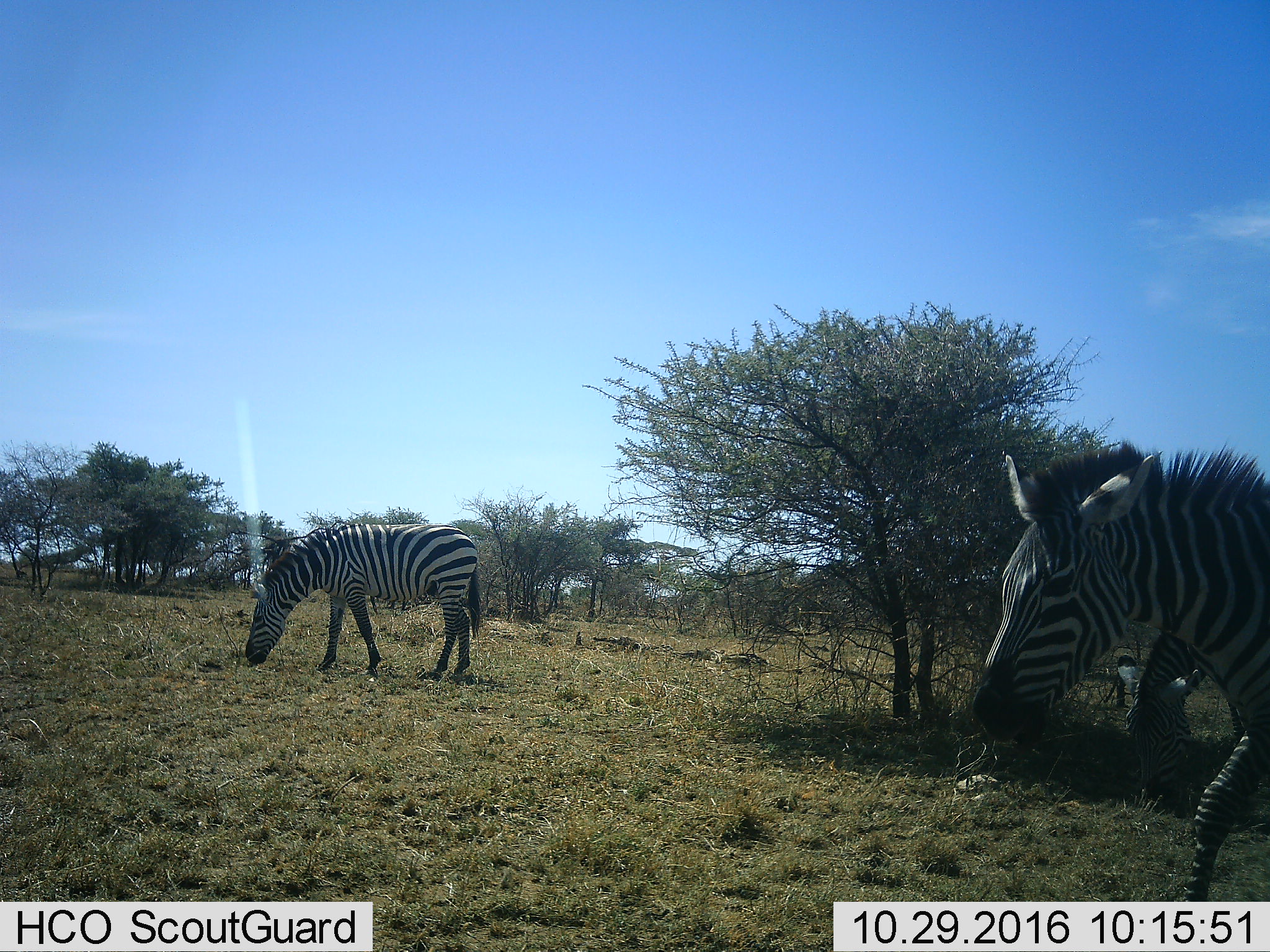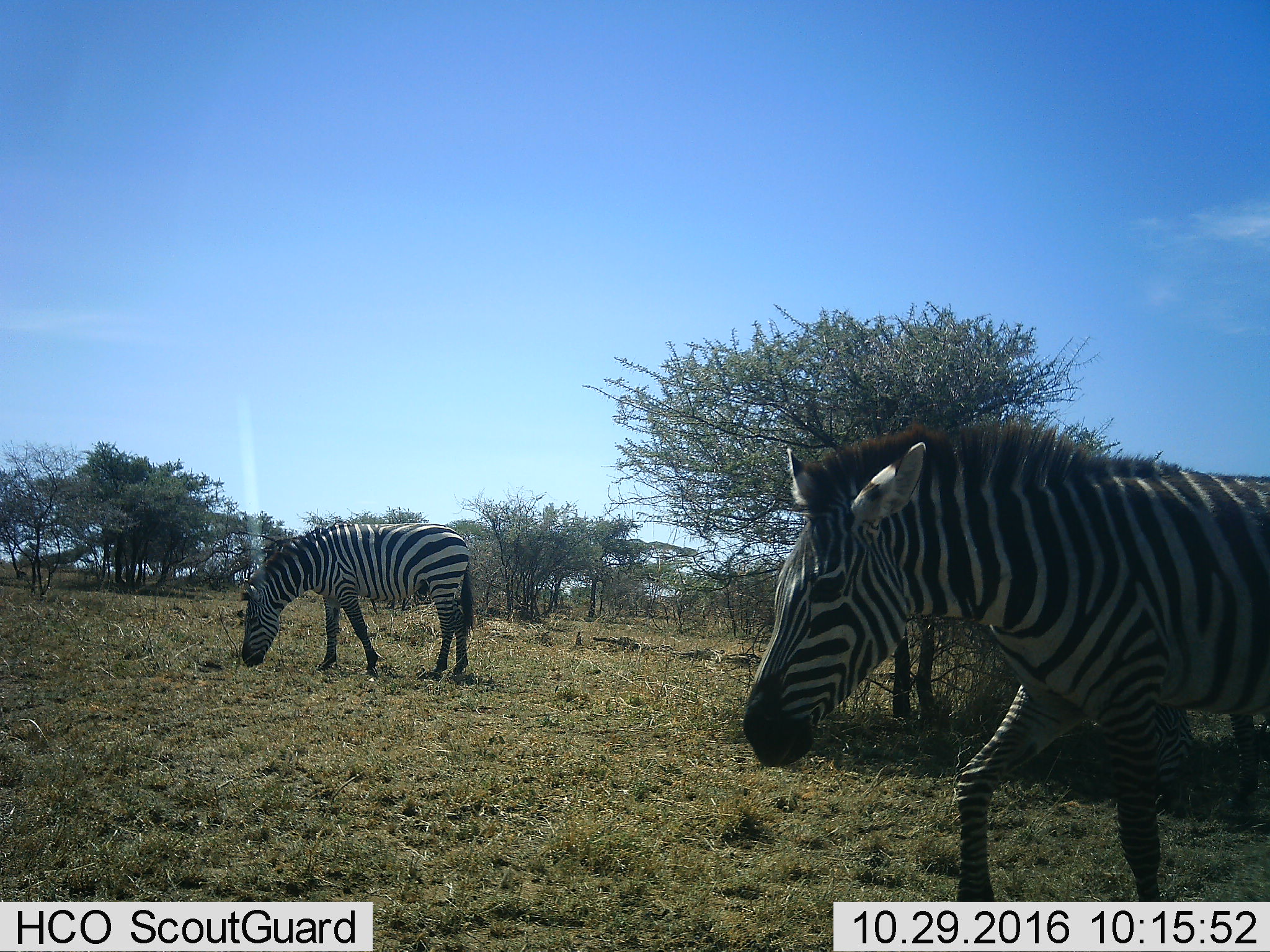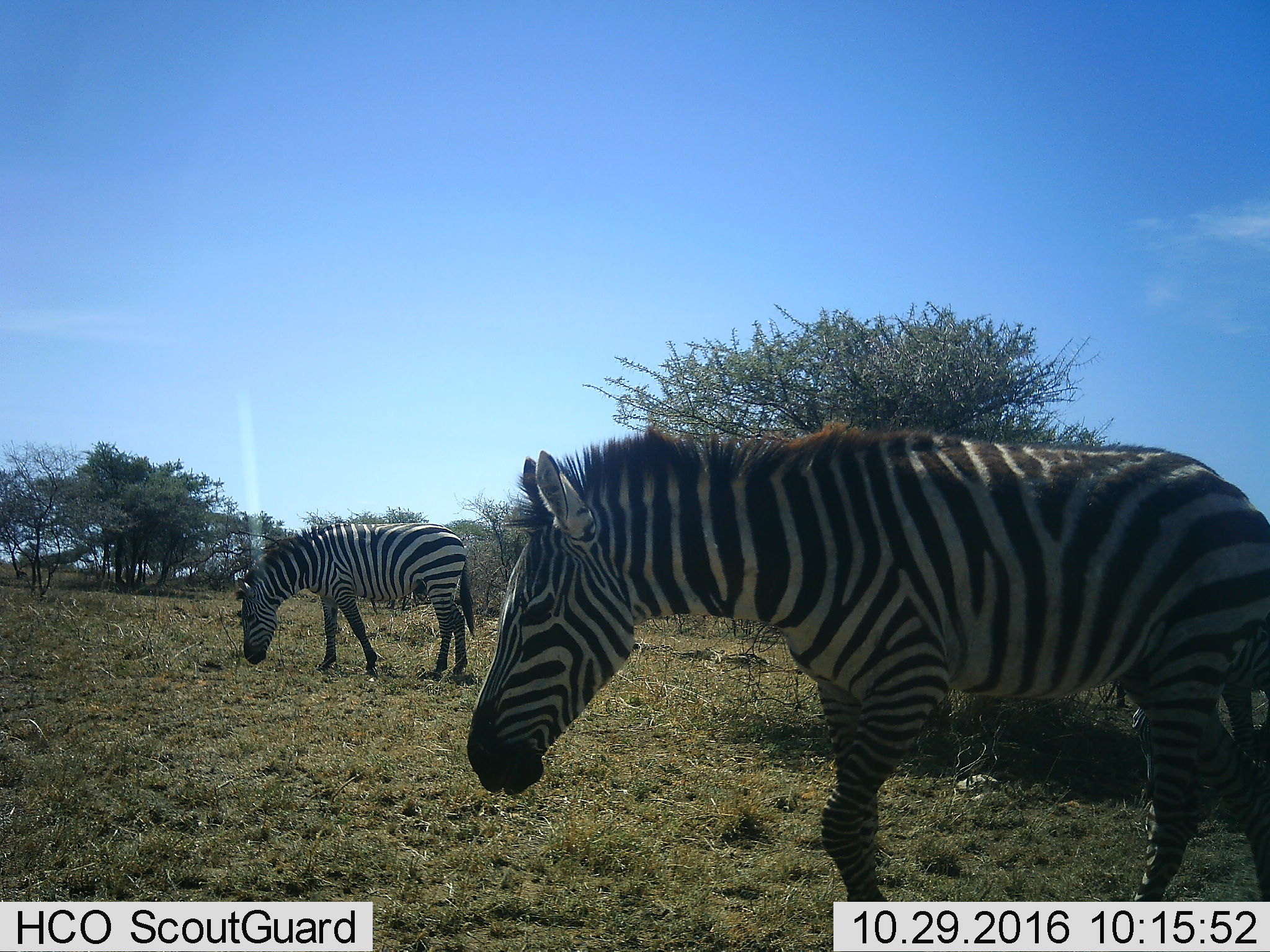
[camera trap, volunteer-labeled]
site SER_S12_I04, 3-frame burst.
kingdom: Animalia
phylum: Chordata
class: Mammalia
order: Perissodactyla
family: Equidae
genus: Equus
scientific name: Equus quagga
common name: plains zebra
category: zebraplains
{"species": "zebraplains (plains zebra) (Equus quagga)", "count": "2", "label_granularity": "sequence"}